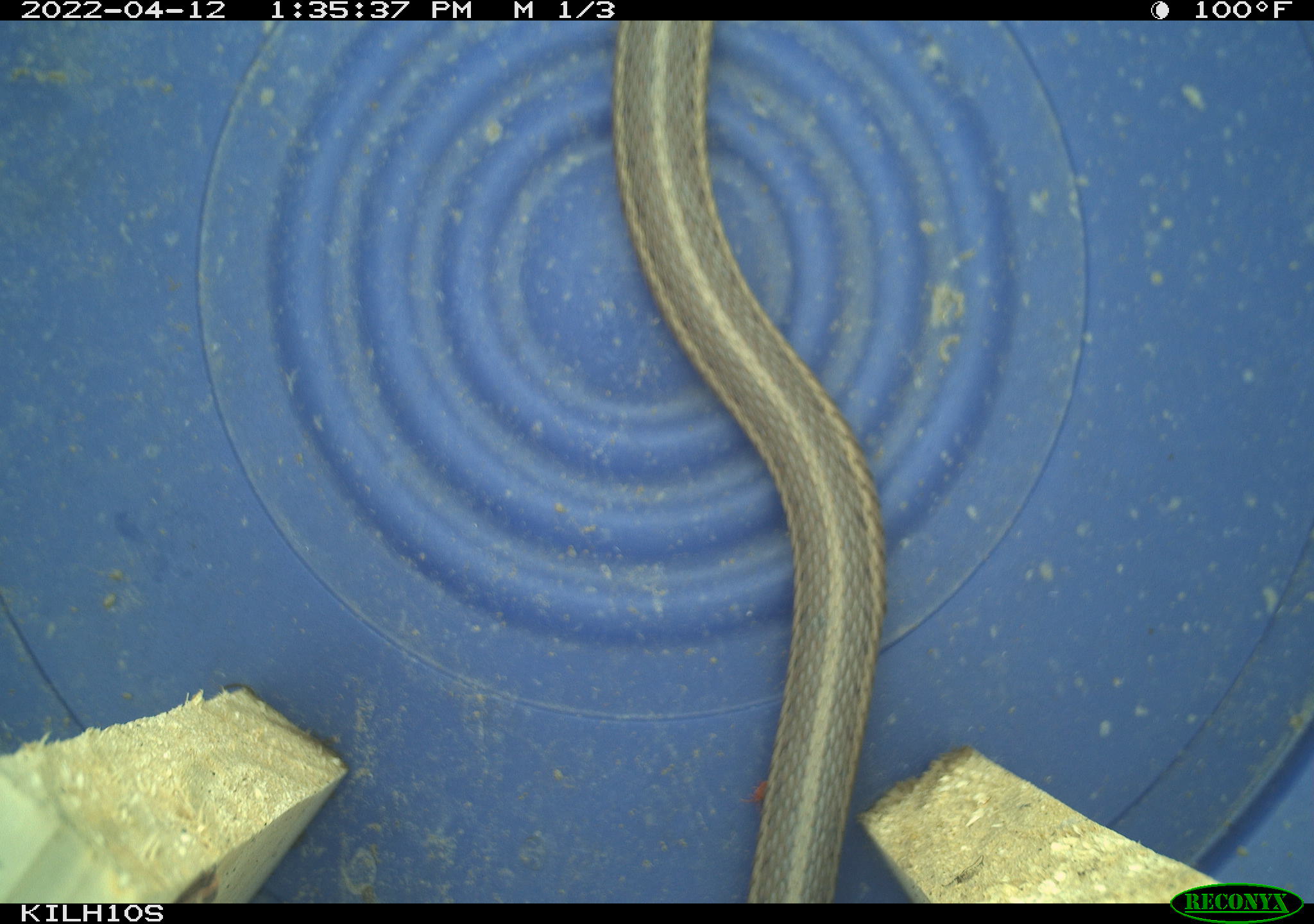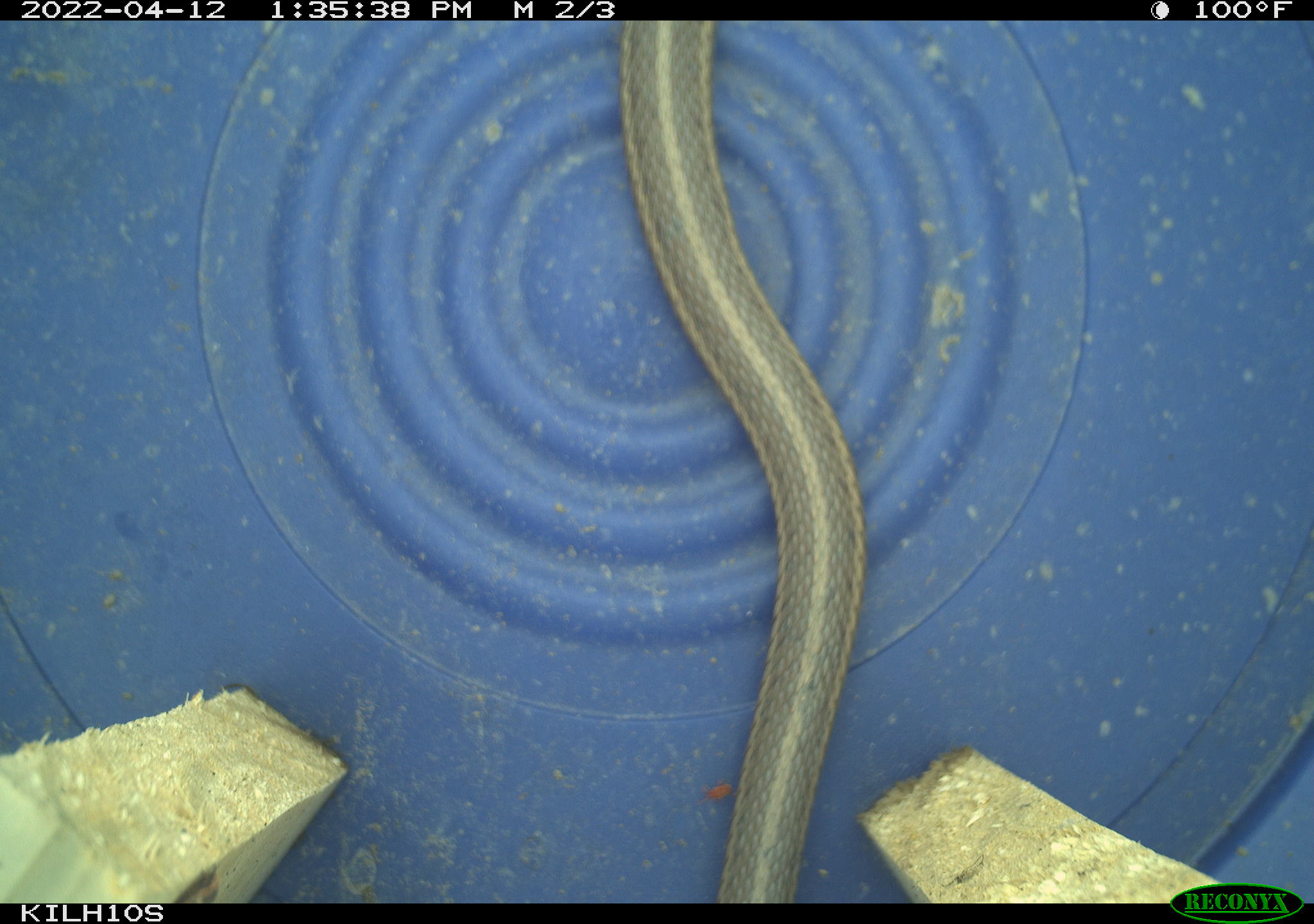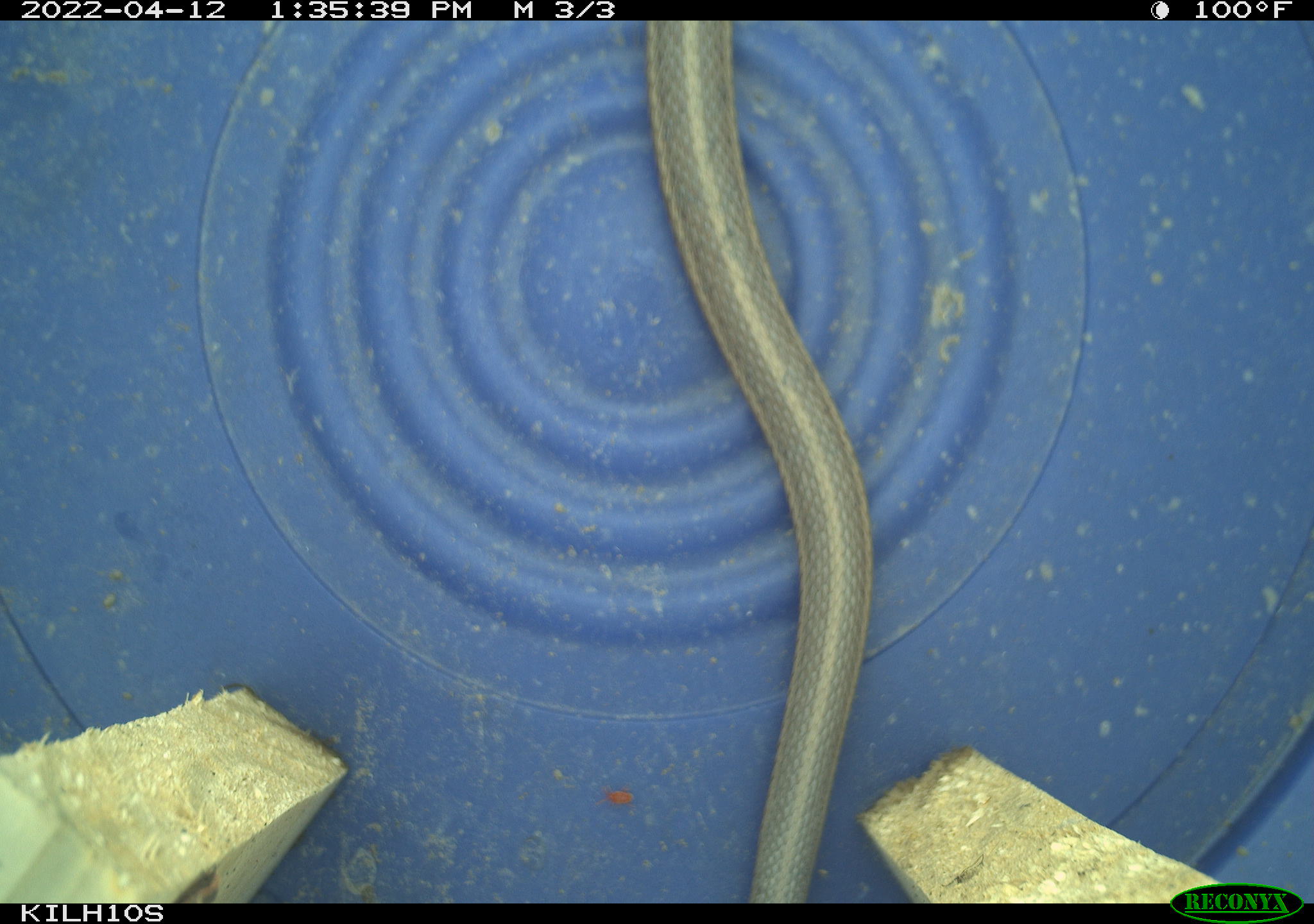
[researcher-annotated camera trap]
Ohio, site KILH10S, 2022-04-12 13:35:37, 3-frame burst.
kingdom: Animalia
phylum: Chordata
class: Reptilia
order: Squamata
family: Colubridae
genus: Thamnophis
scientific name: Thamnophis sirtalis sirtalis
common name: eastern gartersnake